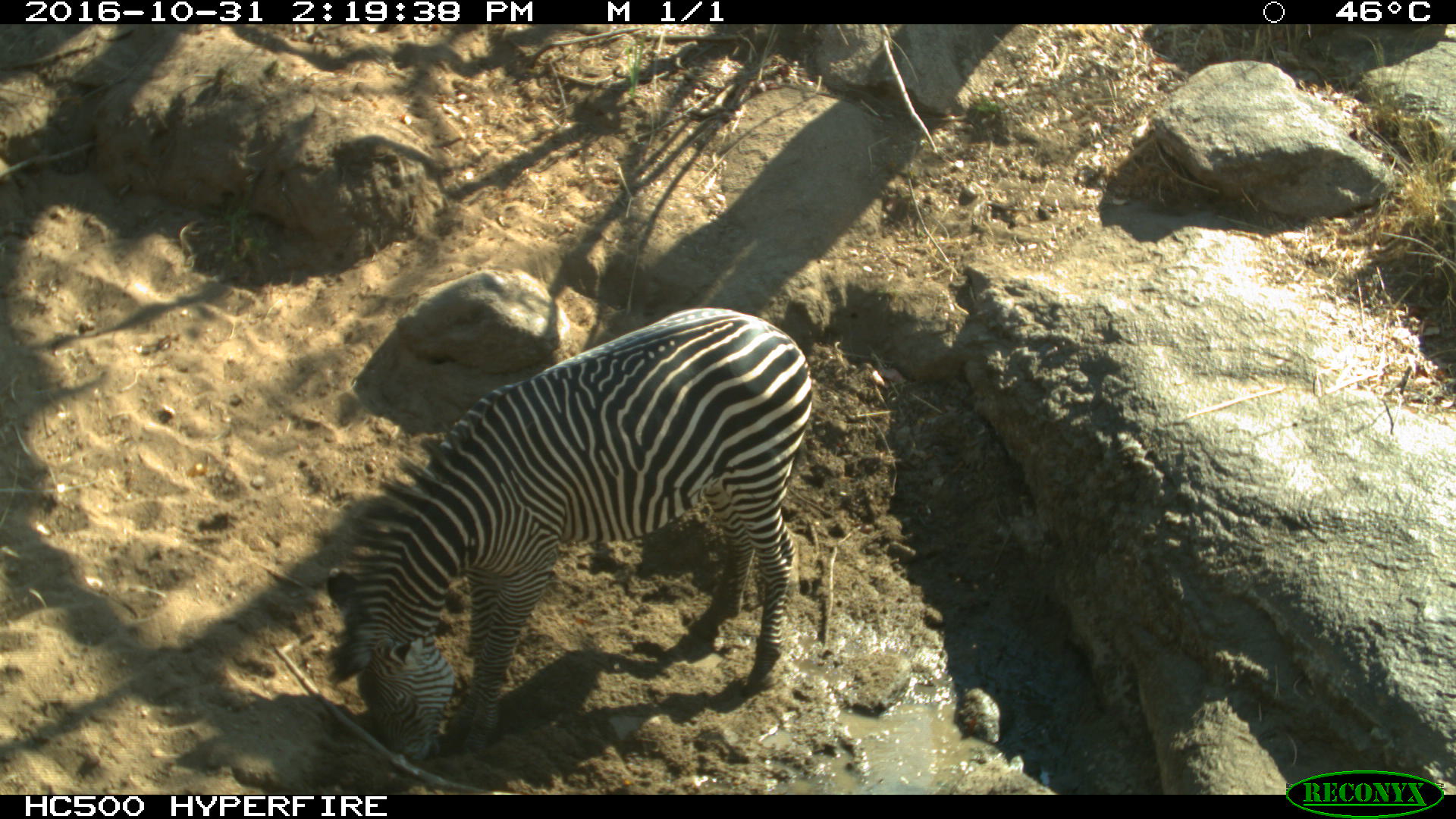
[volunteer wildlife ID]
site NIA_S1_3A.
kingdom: Animalia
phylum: Chordata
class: Mammalia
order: Perissodactyla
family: Equidae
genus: Equus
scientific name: Equus quagga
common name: plains zebra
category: zebraplains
Zebraplains (plains zebra) (Equus quagga), count 1. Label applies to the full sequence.